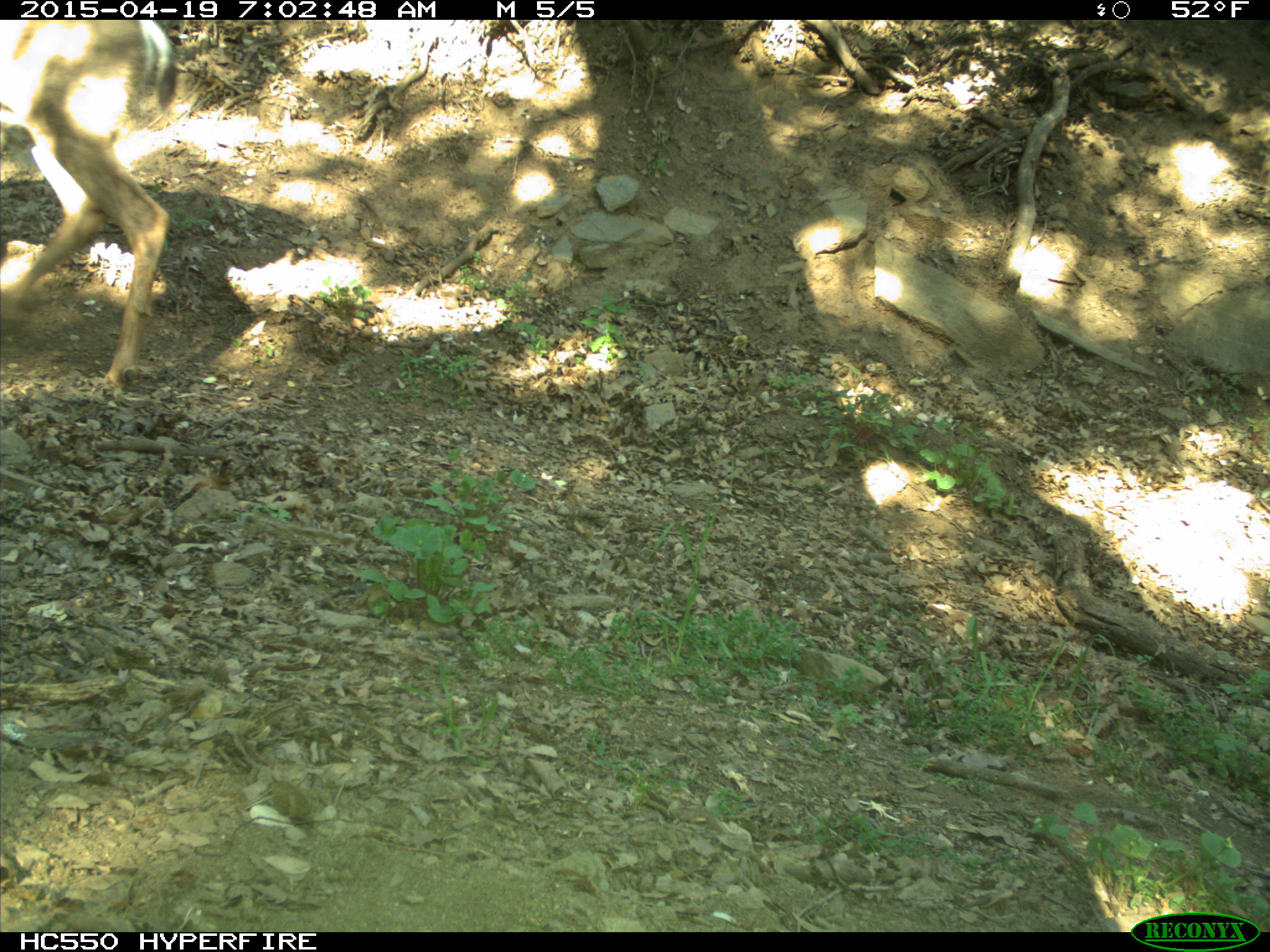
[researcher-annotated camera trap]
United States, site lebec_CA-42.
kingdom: Animalia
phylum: Chordata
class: Mammalia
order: Artiodactyla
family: Cervidae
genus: Odocoileus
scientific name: Odocoileus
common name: deer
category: unidentified deer